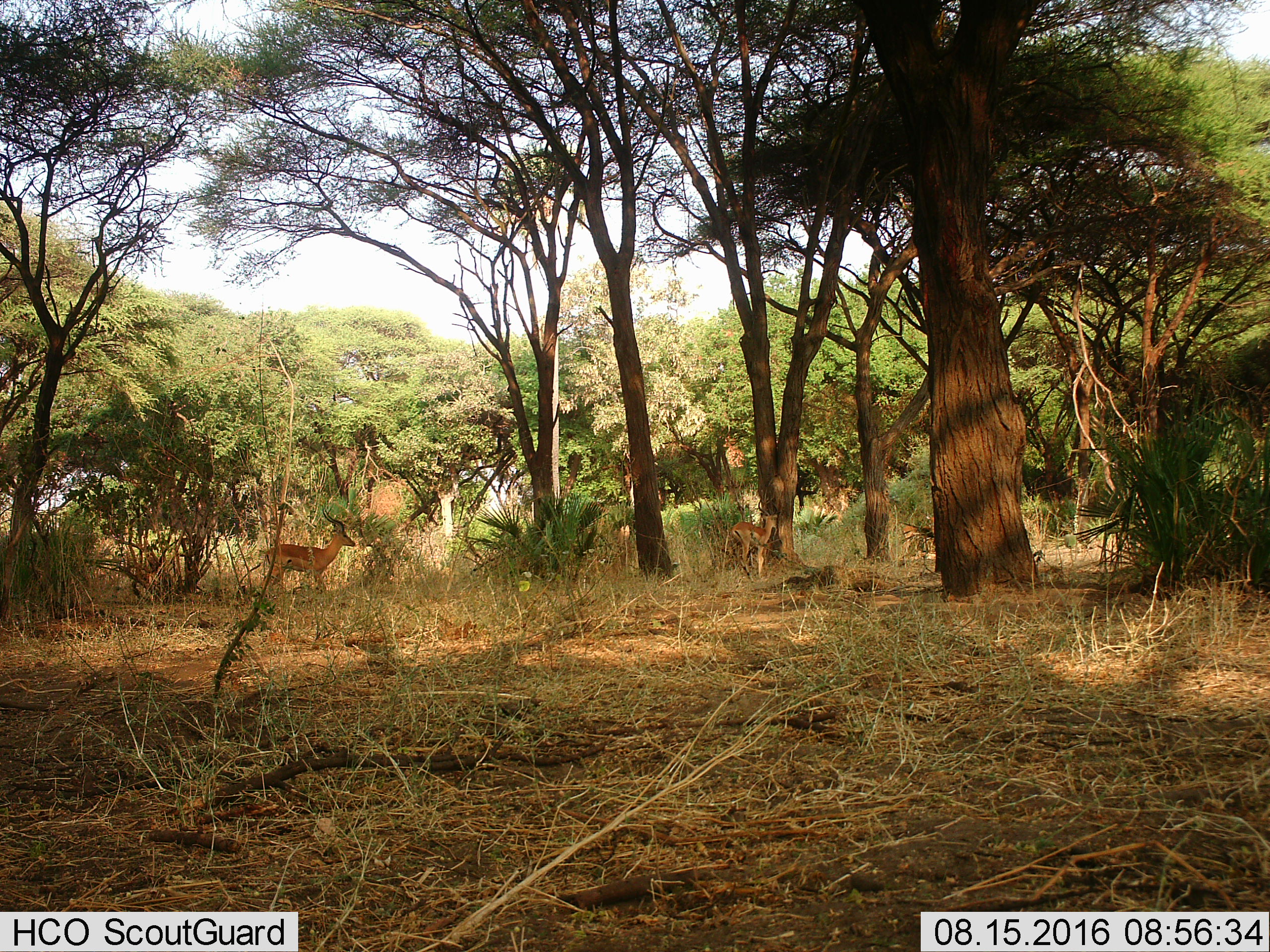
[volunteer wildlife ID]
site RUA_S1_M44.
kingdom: Animalia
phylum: Chordata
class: Mammalia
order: Artiodactyla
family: Bovidae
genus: Aepyceros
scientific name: Aepyceros melampus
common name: impala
Impala (Aepyceros melampus), count 2. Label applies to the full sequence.